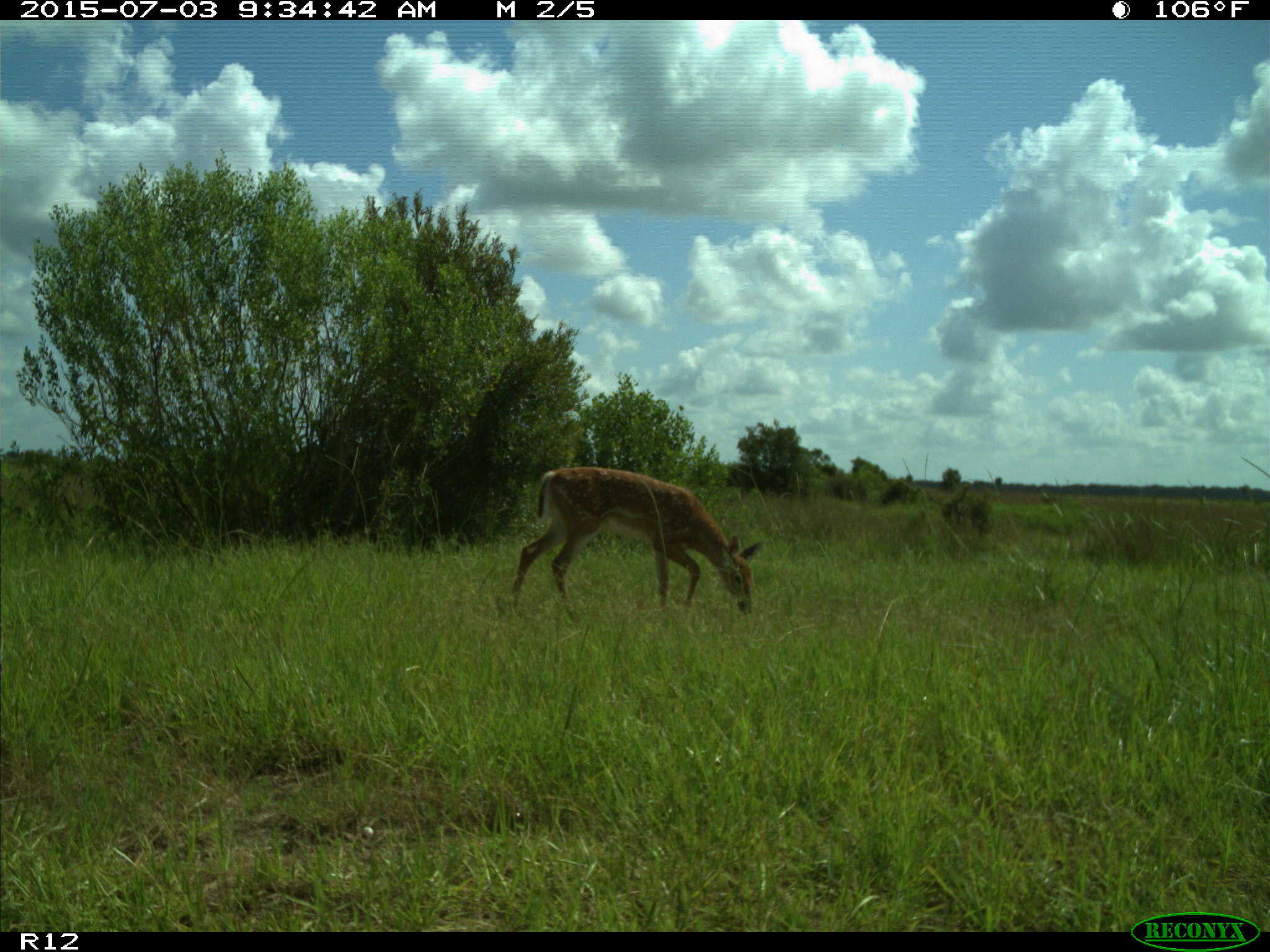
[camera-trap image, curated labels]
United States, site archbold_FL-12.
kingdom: Animalia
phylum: Chordata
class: Mammalia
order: Artiodactyla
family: Cervidae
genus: Odocoileus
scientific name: Odocoileus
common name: deer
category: unidentified deer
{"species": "unidentified deer (deer) (Odocoileus)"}